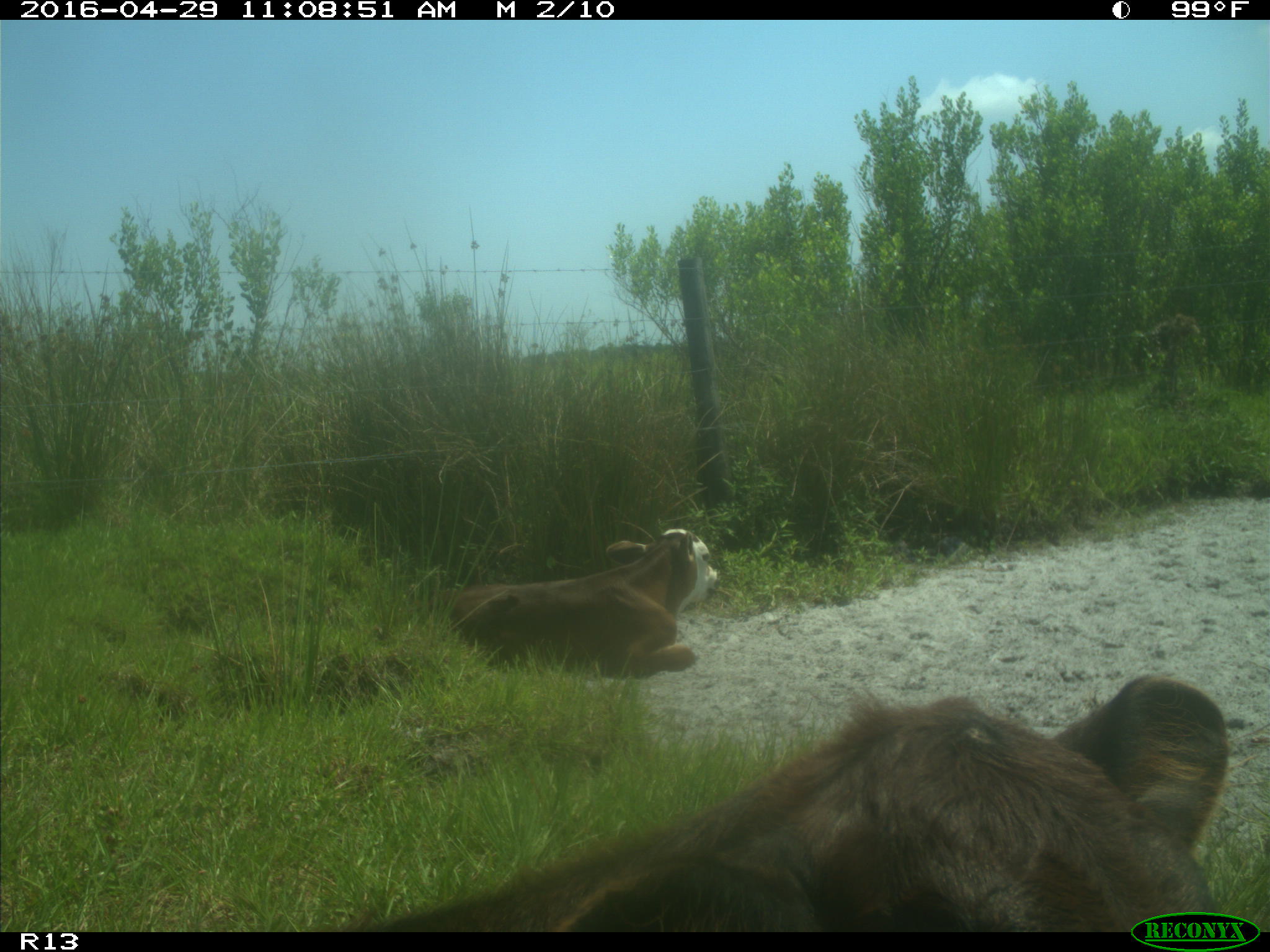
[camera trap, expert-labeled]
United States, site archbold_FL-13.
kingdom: Animalia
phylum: Chordata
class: Mammalia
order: Artiodactyla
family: Bovidae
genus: Bos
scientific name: Bos taurus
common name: domestic cow